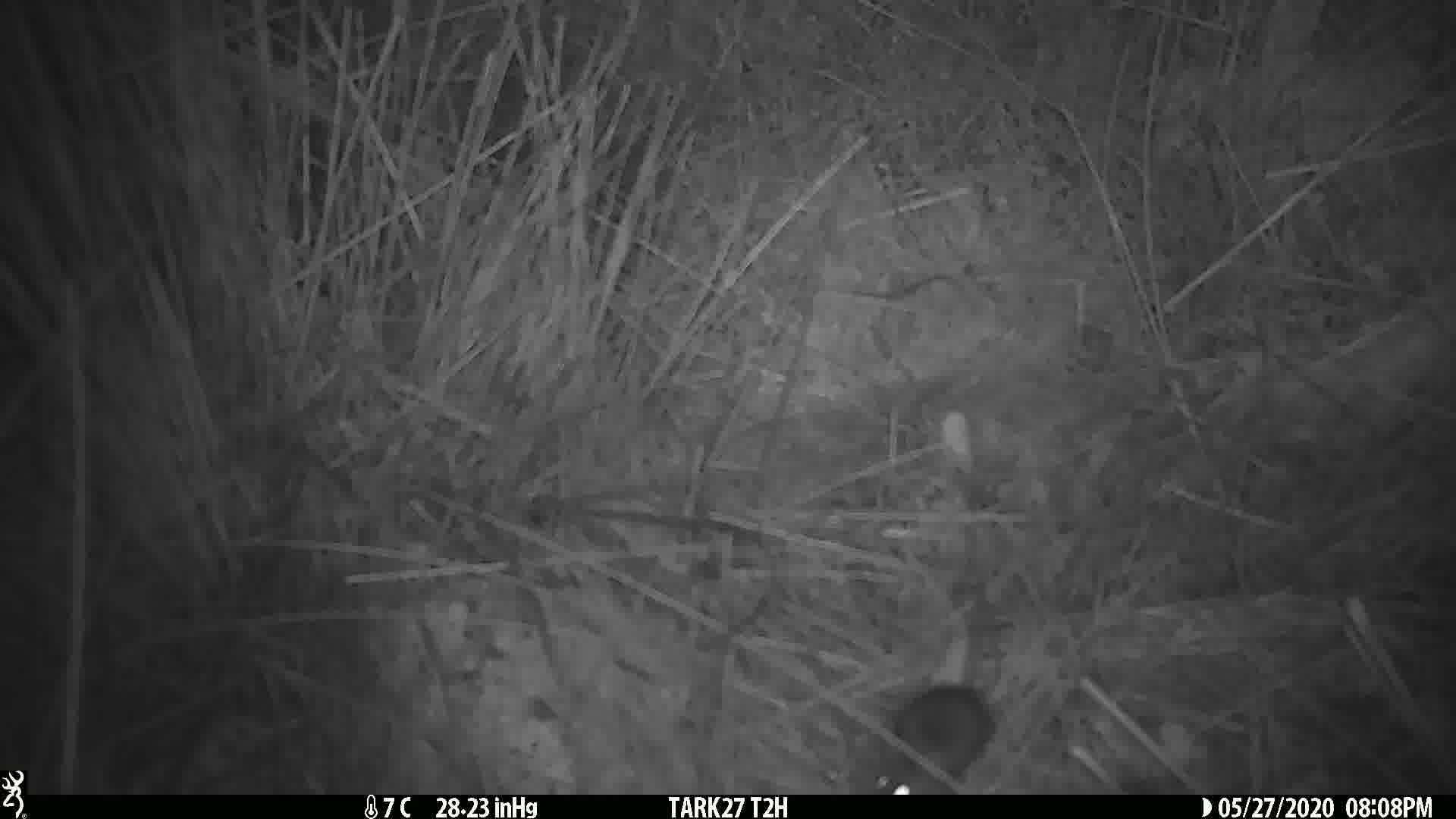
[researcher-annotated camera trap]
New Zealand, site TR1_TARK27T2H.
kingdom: Animalia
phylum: Chordata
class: Mammalia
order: Rodentia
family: Muridae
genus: Mus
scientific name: Mus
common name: mouse